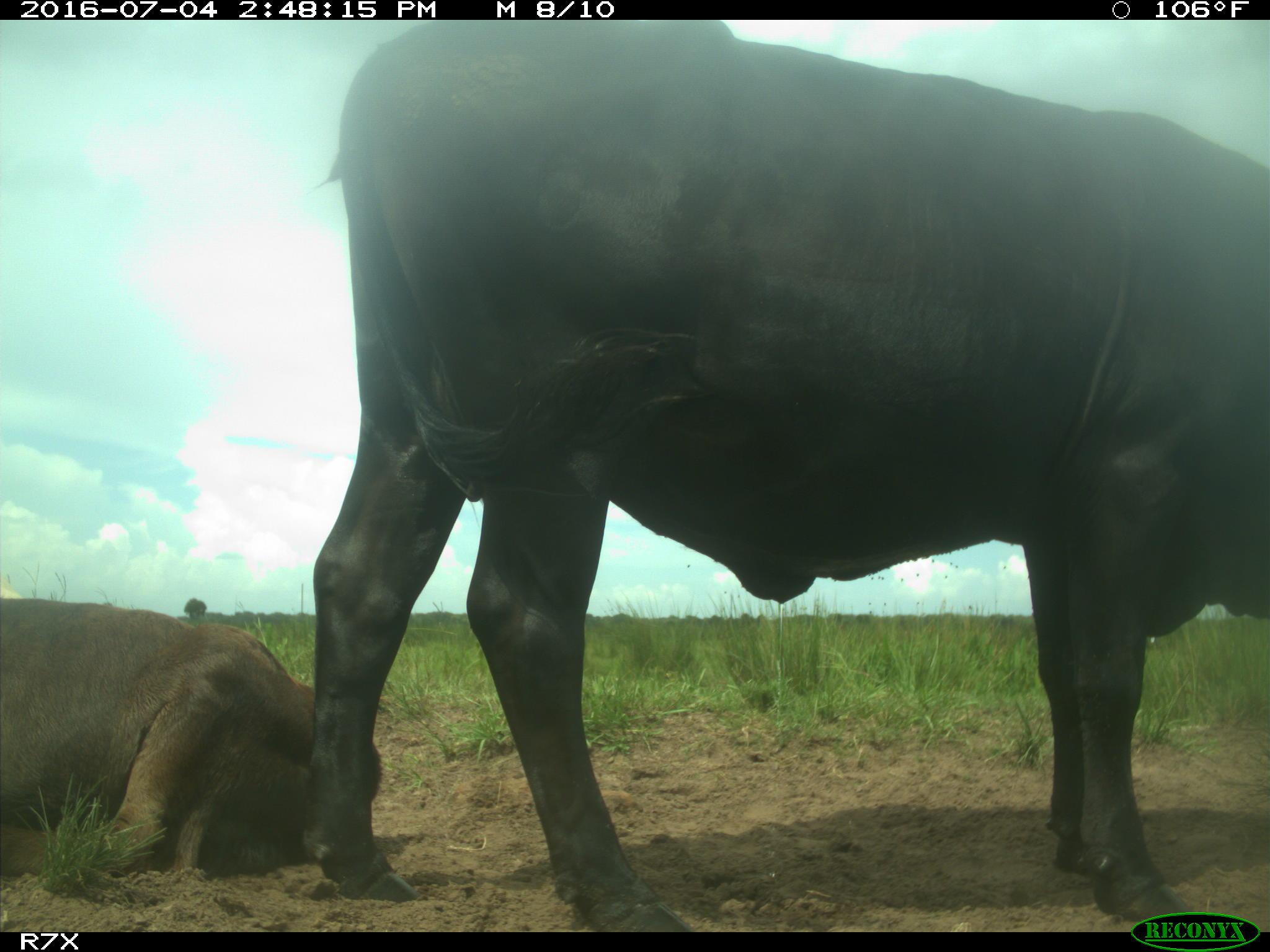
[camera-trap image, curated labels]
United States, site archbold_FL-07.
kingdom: Animalia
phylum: Chordata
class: Mammalia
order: Artiodactyla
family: Bovidae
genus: Bos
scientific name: Bos taurus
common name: domestic cow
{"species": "Bos taurus (domestic cow)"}